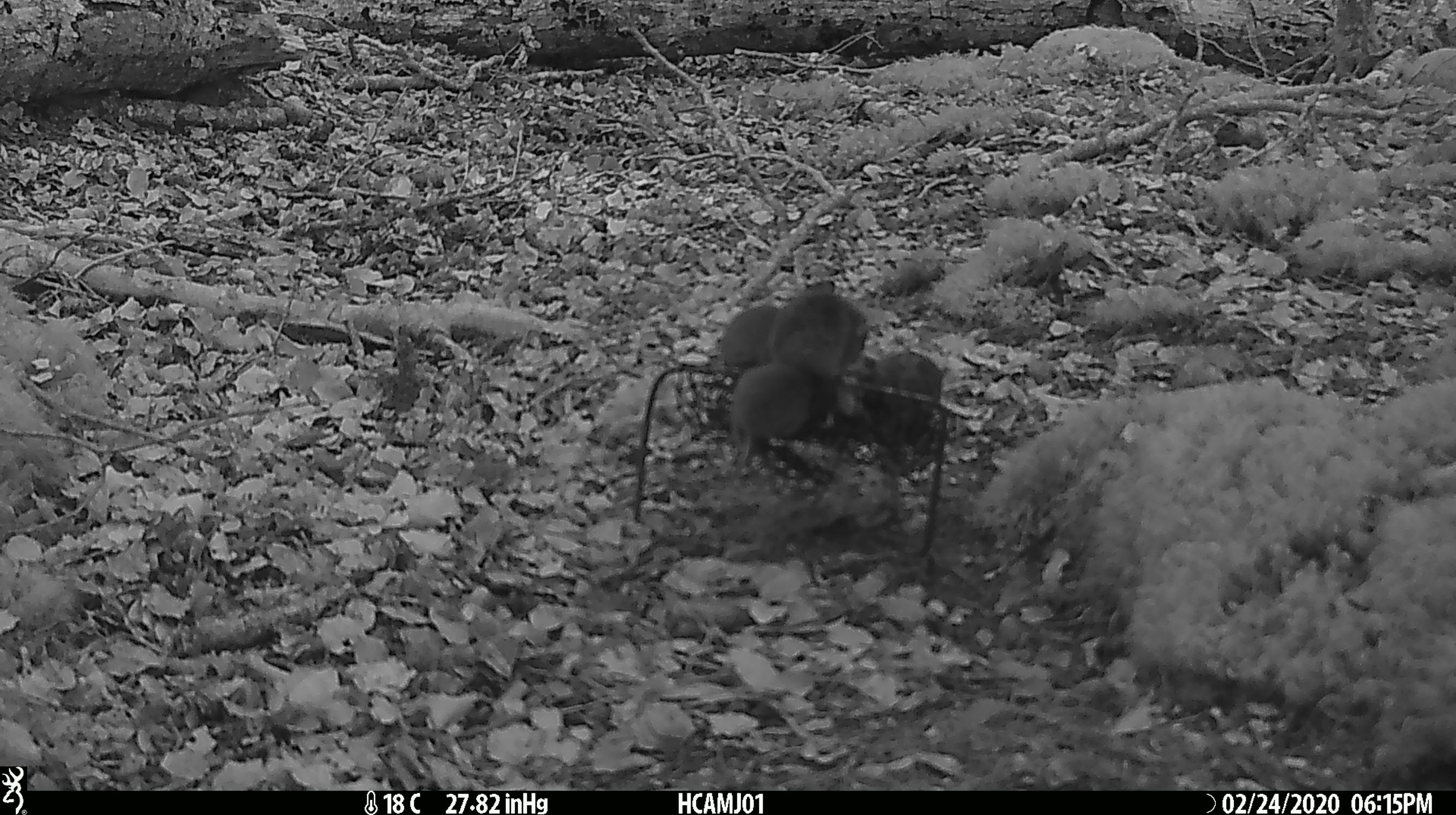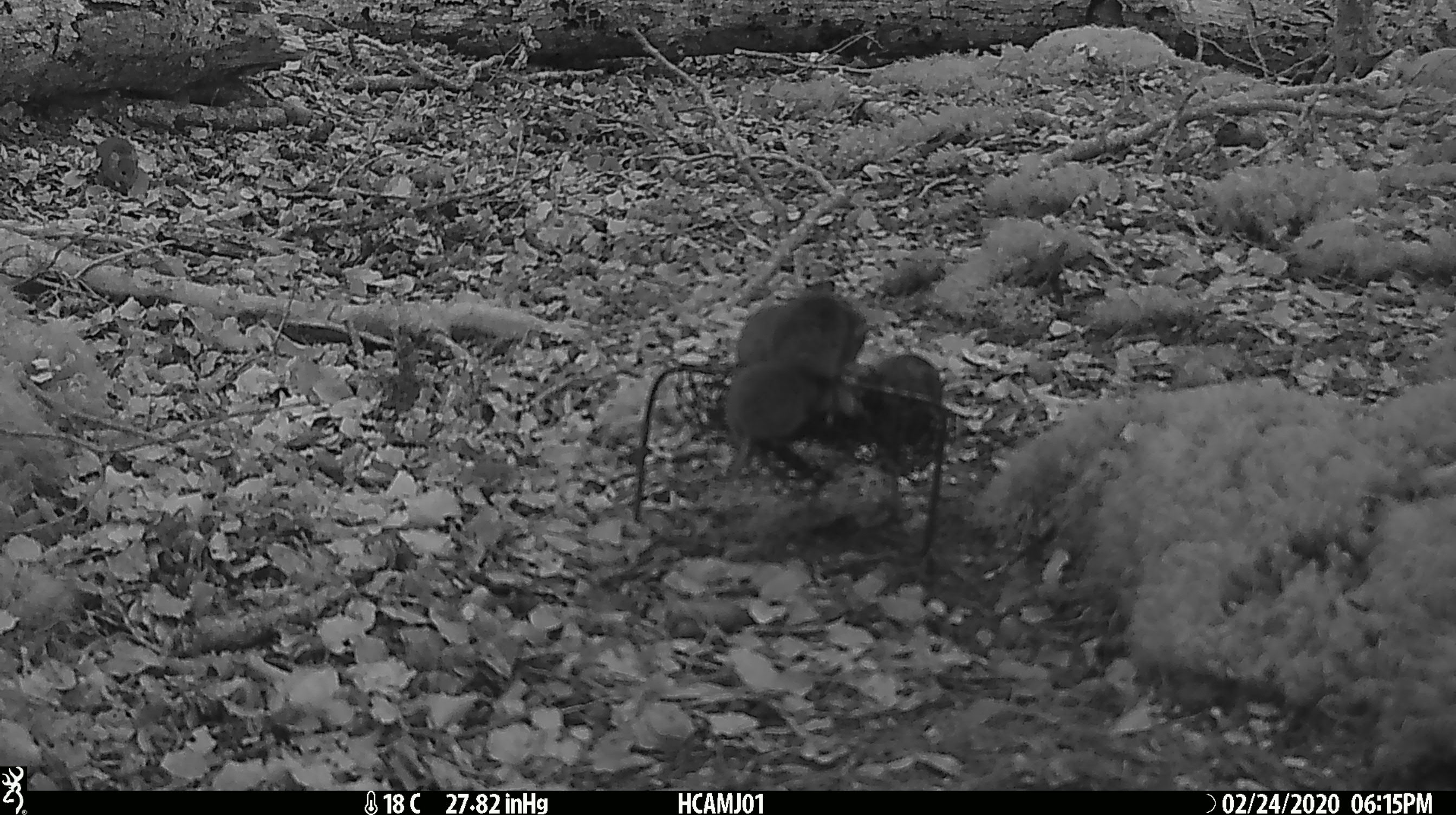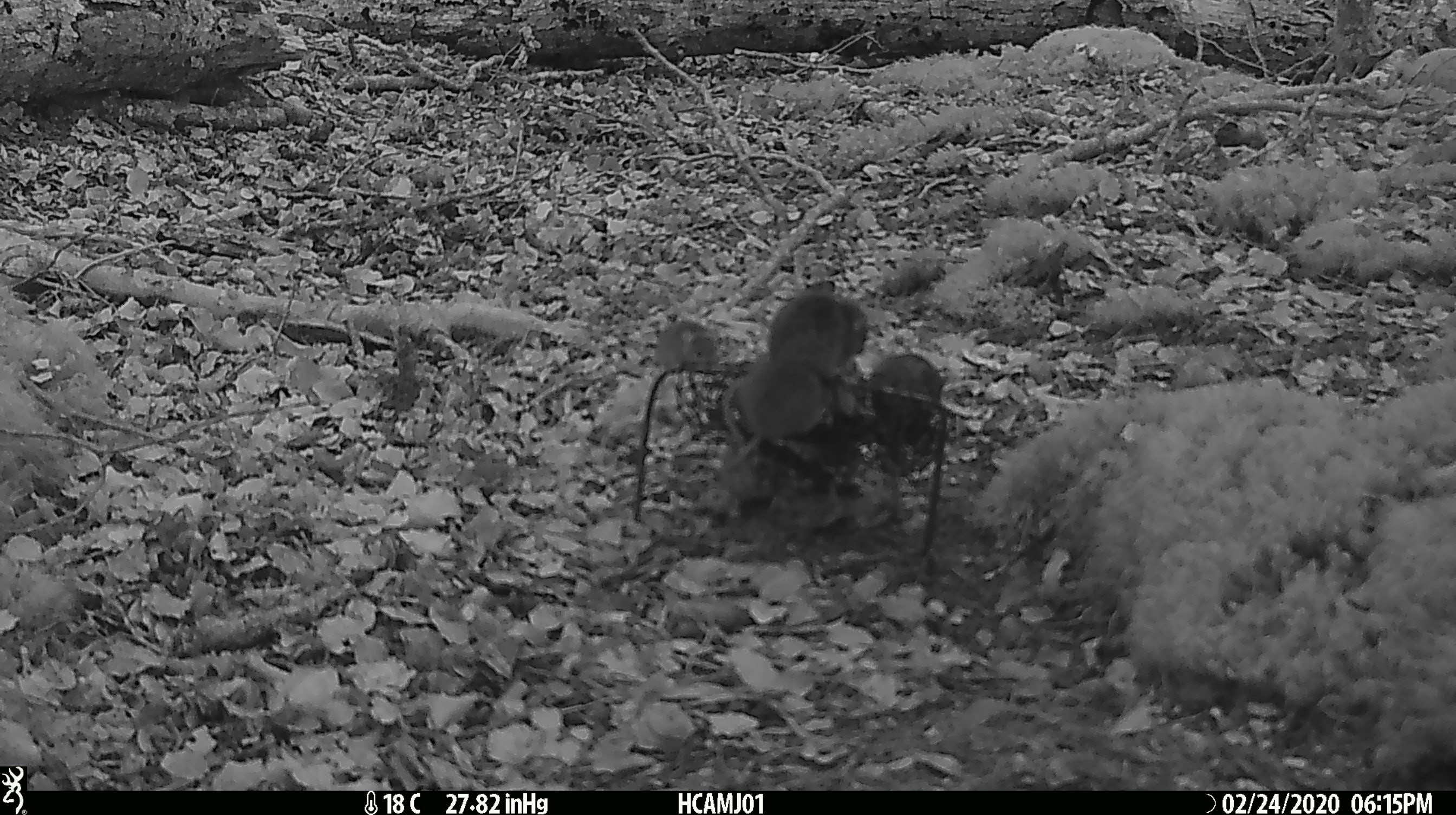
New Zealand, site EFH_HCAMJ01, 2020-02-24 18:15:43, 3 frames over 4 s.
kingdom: Animalia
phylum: Chordata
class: Mammalia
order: Rodentia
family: Muridae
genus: Mus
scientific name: Mus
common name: mouse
Mouse (Mus).